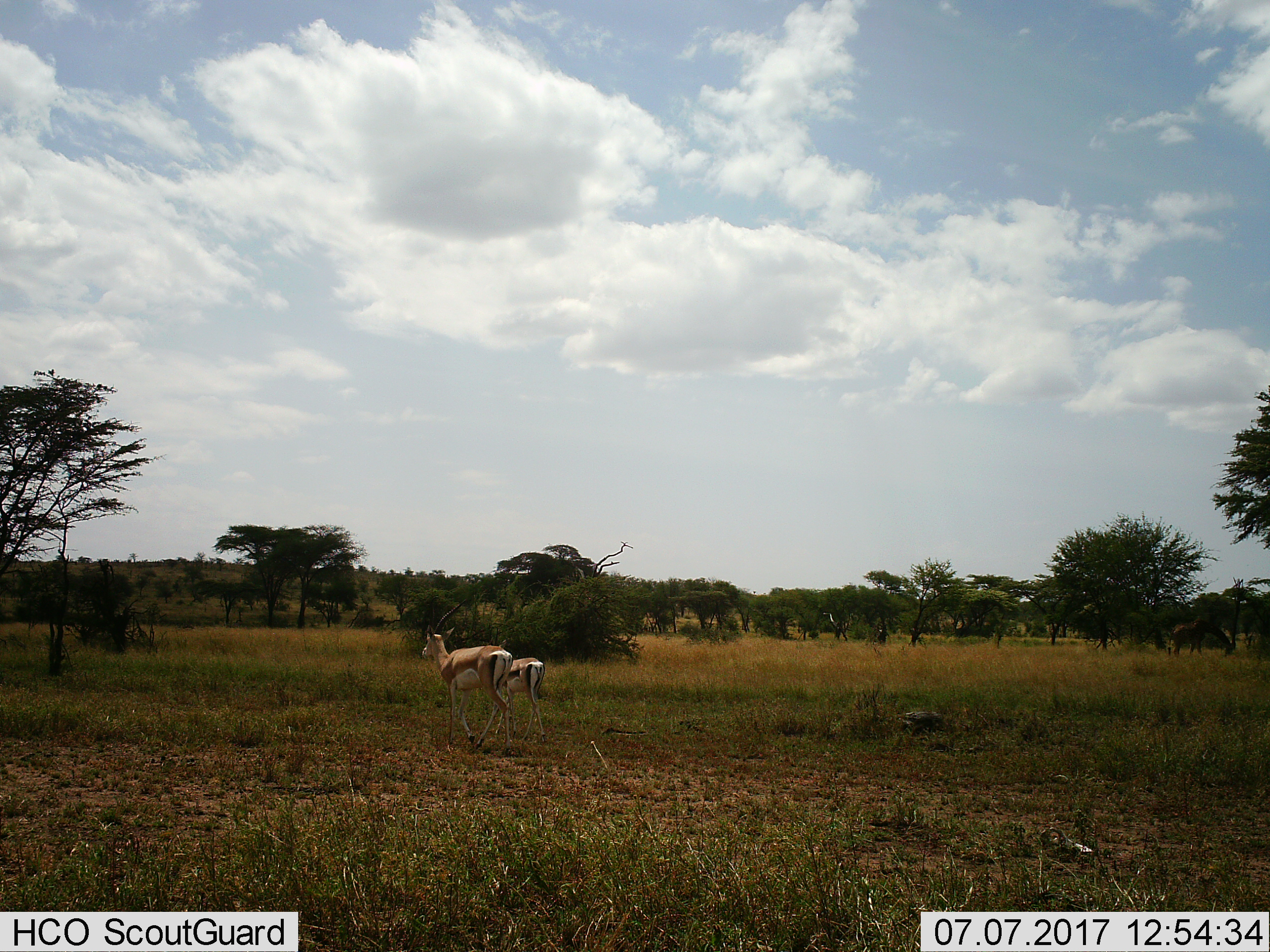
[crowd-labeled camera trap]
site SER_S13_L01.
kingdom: Animalia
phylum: Chordata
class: Mammalia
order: Artiodactyla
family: Bovidae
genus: Eudorcas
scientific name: Eudorcas thomsonii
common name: thomson's gazelle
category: gazellethomsons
Gazellethomsons (thomson's gazelle) (Eudorcas thomsonii), count 2. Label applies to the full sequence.